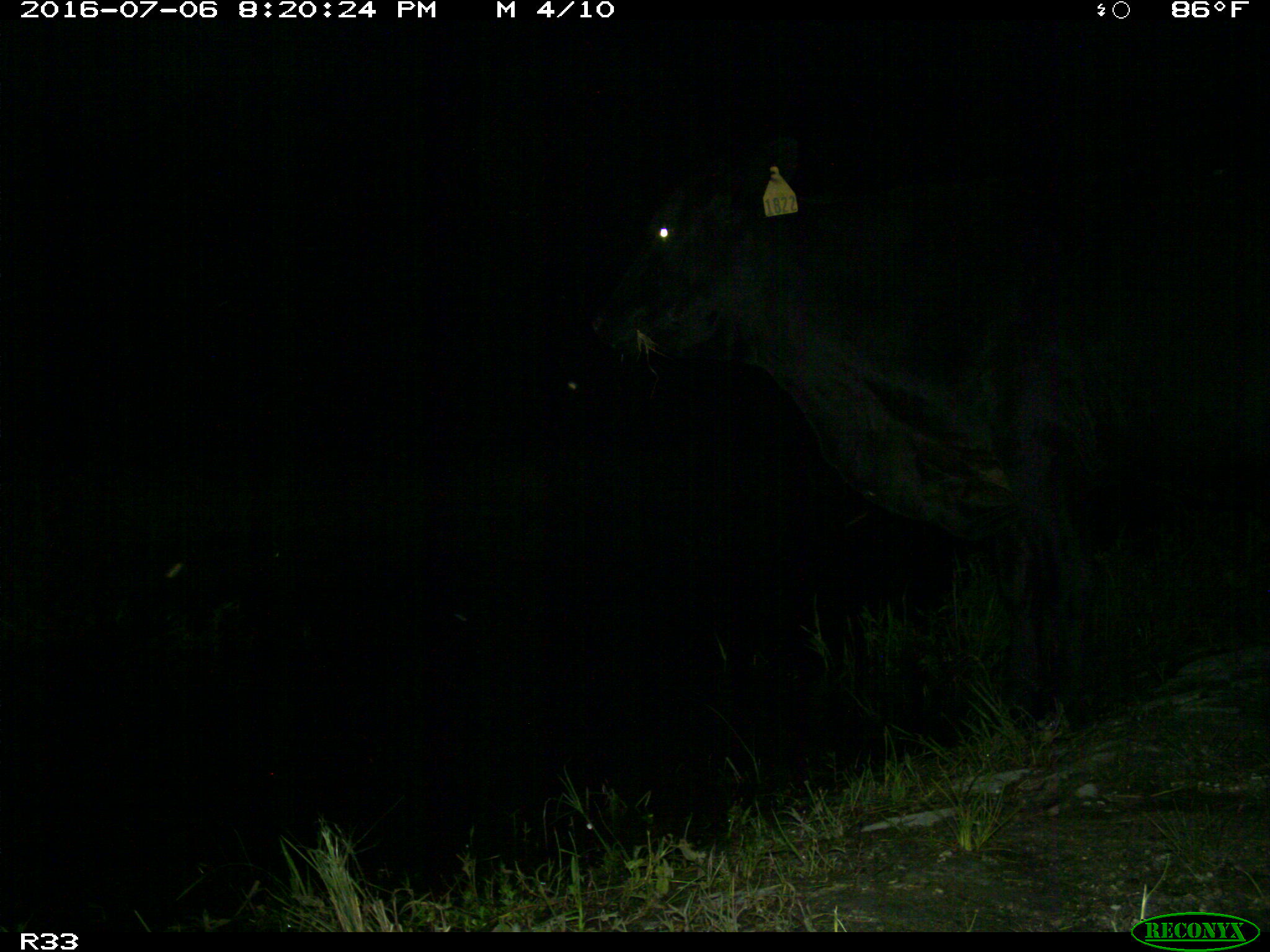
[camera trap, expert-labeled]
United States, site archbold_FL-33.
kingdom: Animalia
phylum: Chordata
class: Mammalia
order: Artiodactyla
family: Bovidae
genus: Bos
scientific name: Bos taurus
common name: domestic cow